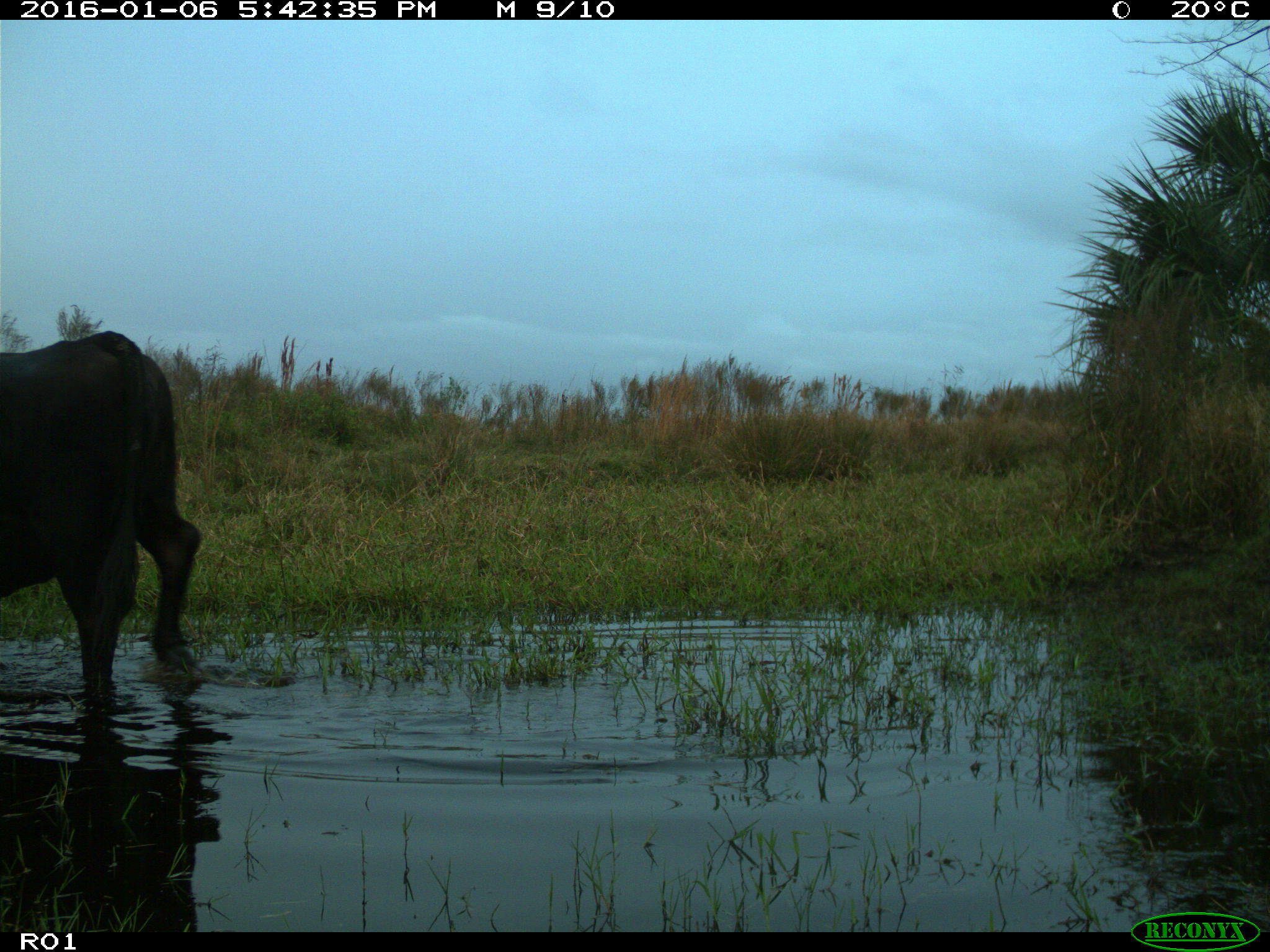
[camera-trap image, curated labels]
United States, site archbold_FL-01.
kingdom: Animalia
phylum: Chordata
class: Mammalia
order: Artiodactyla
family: Bovidae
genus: Bos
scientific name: Bos taurus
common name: domestic cow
Bos taurus (domestic cow).